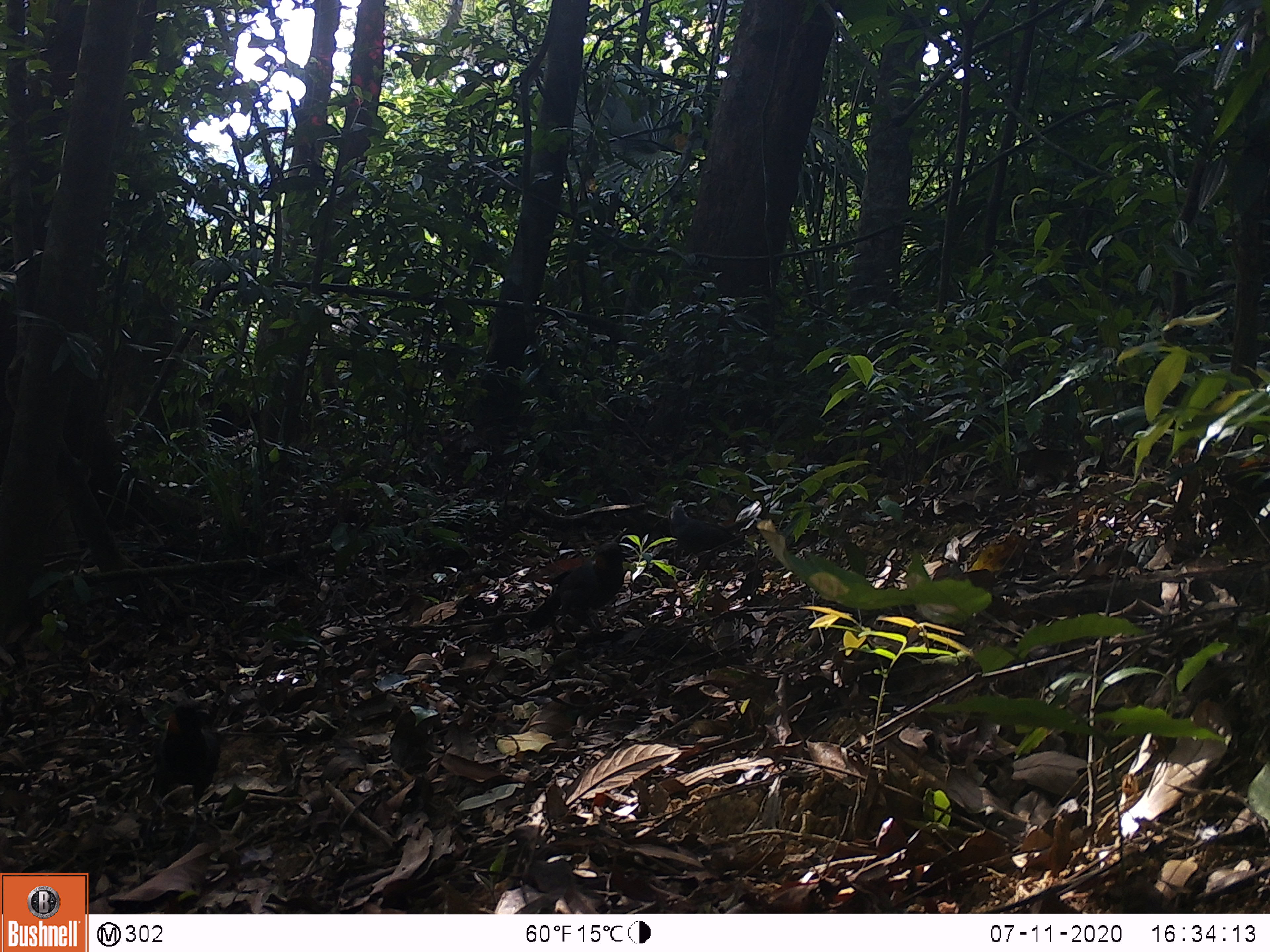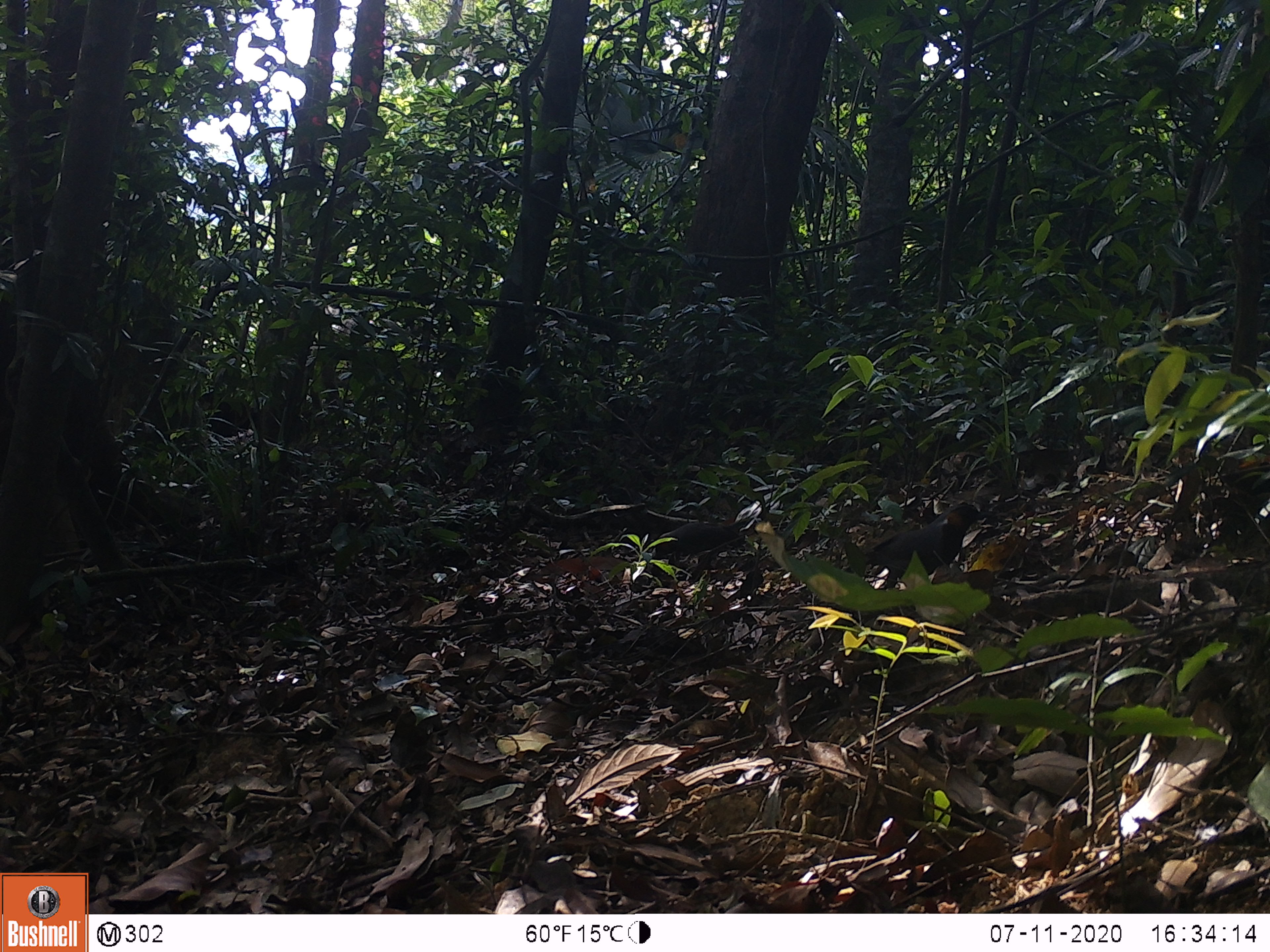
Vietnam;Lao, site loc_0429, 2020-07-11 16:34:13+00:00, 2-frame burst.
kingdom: Animalia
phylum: Chordata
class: Aves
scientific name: Aves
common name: bird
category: unidentified bird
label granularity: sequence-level